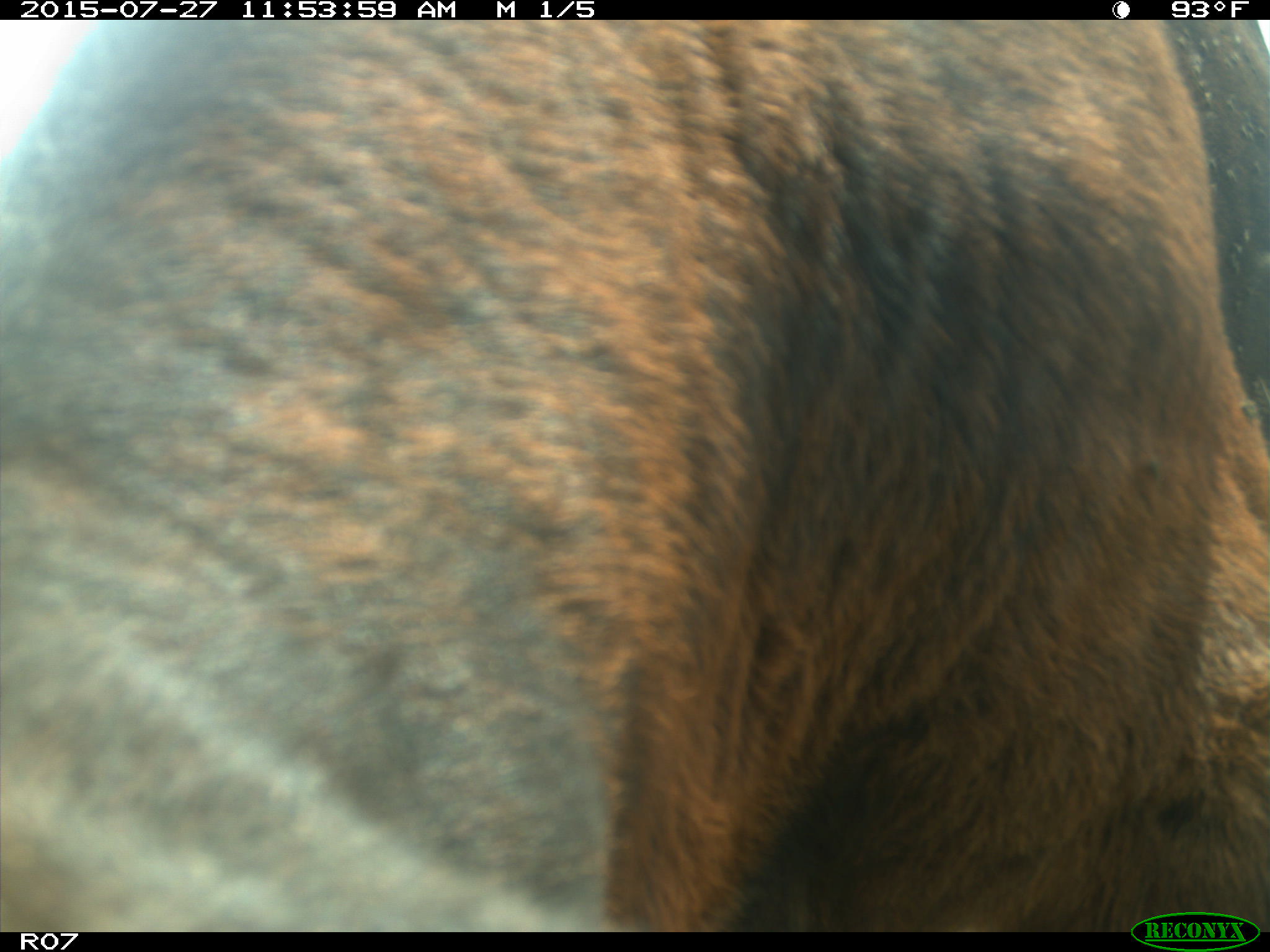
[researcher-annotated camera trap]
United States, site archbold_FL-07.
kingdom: Animalia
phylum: Chordata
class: Mammalia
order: Artiodactyla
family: Bovidae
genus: Bos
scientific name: Bos taurus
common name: domestic cow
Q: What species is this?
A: Bos taurus (domestic cow).